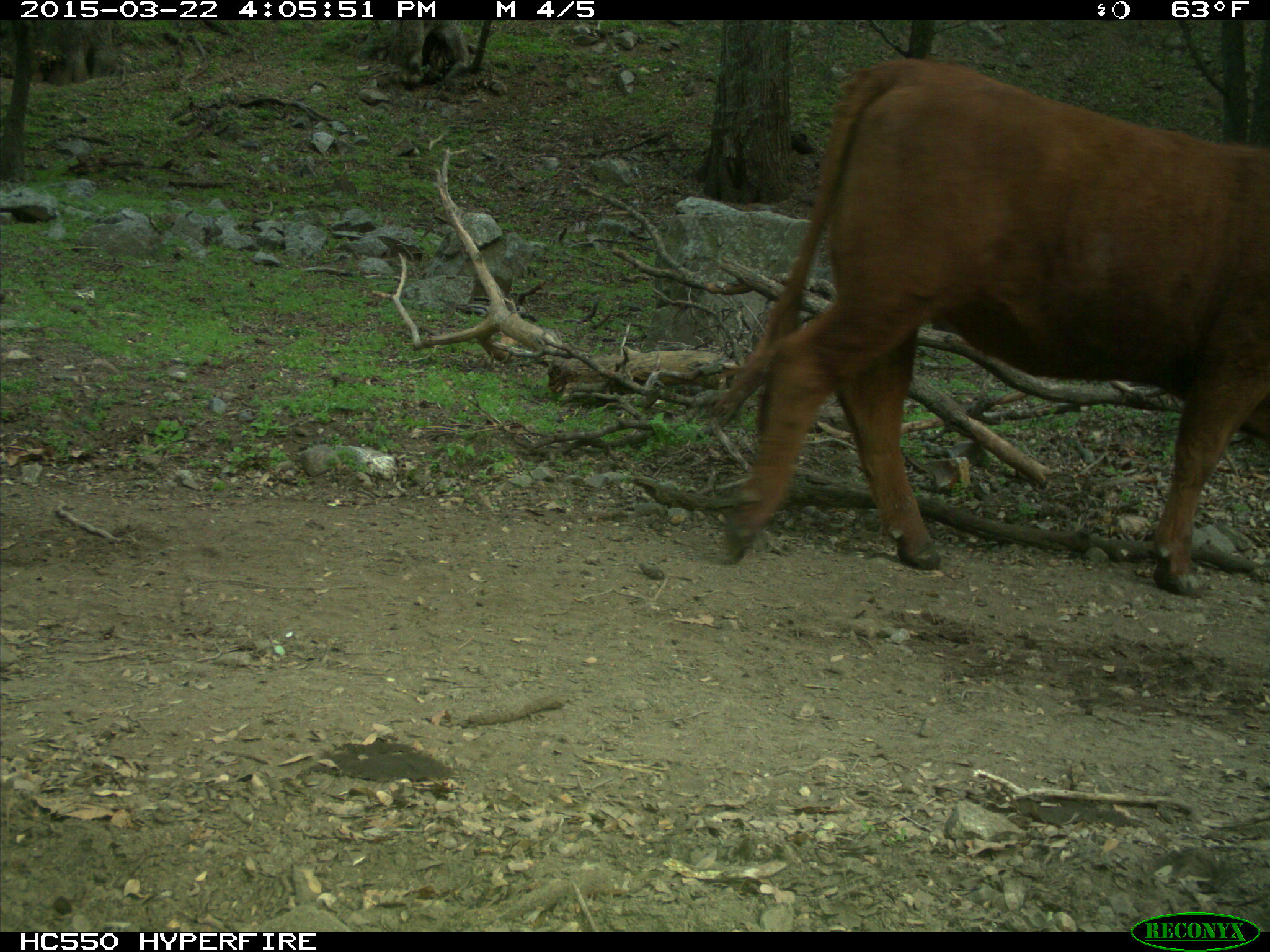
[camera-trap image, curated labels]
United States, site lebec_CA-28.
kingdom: Animalia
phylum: Chordata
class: Mammalia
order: Artiodactyla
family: Bovidae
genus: Bos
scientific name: Bos taurus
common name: domestic cow